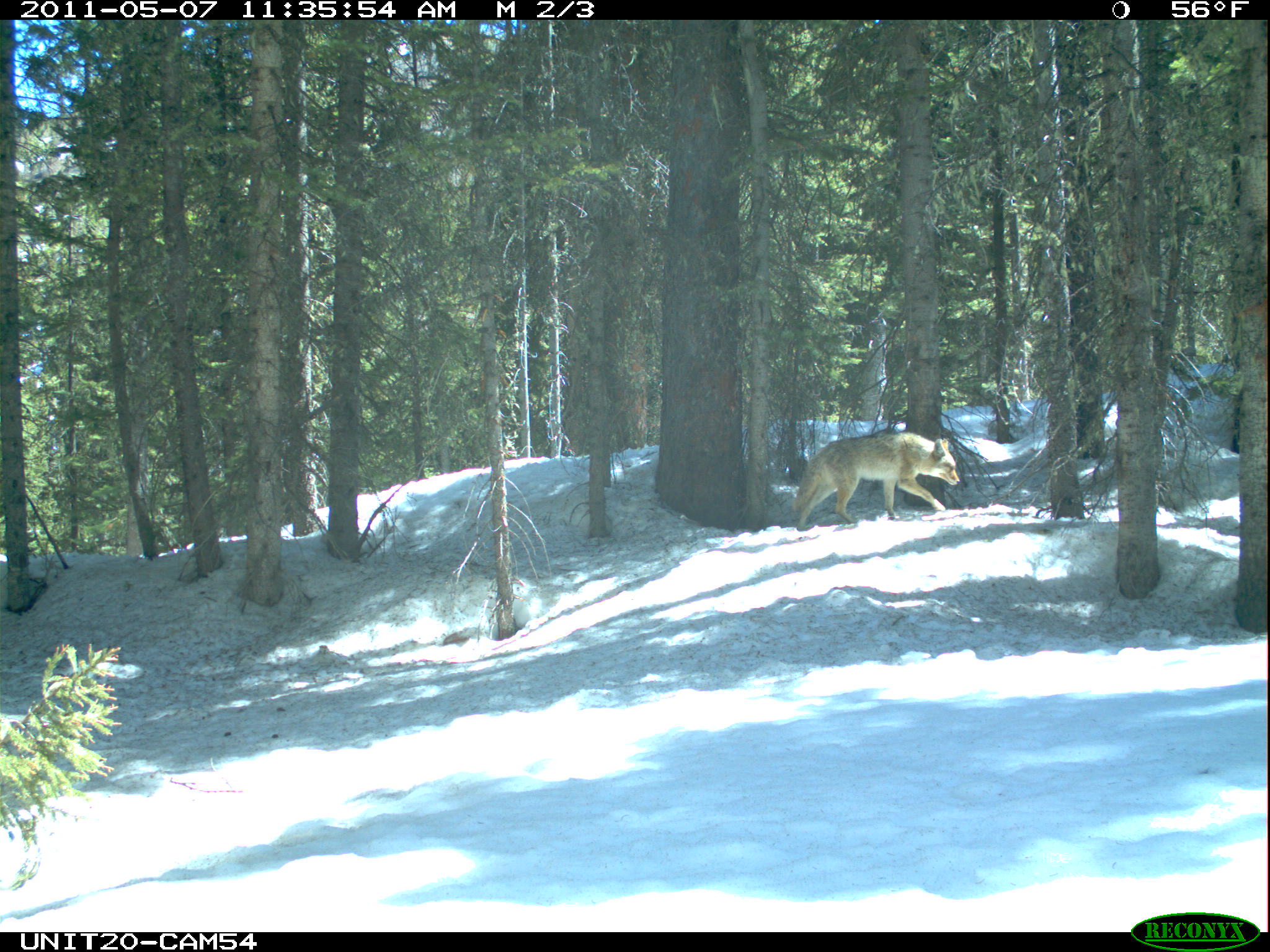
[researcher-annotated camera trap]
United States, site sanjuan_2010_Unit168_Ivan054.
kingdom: Animalia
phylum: Chordata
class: Mammalia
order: Carnivora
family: Canidae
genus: Canis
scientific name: Canis latrans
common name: coyote